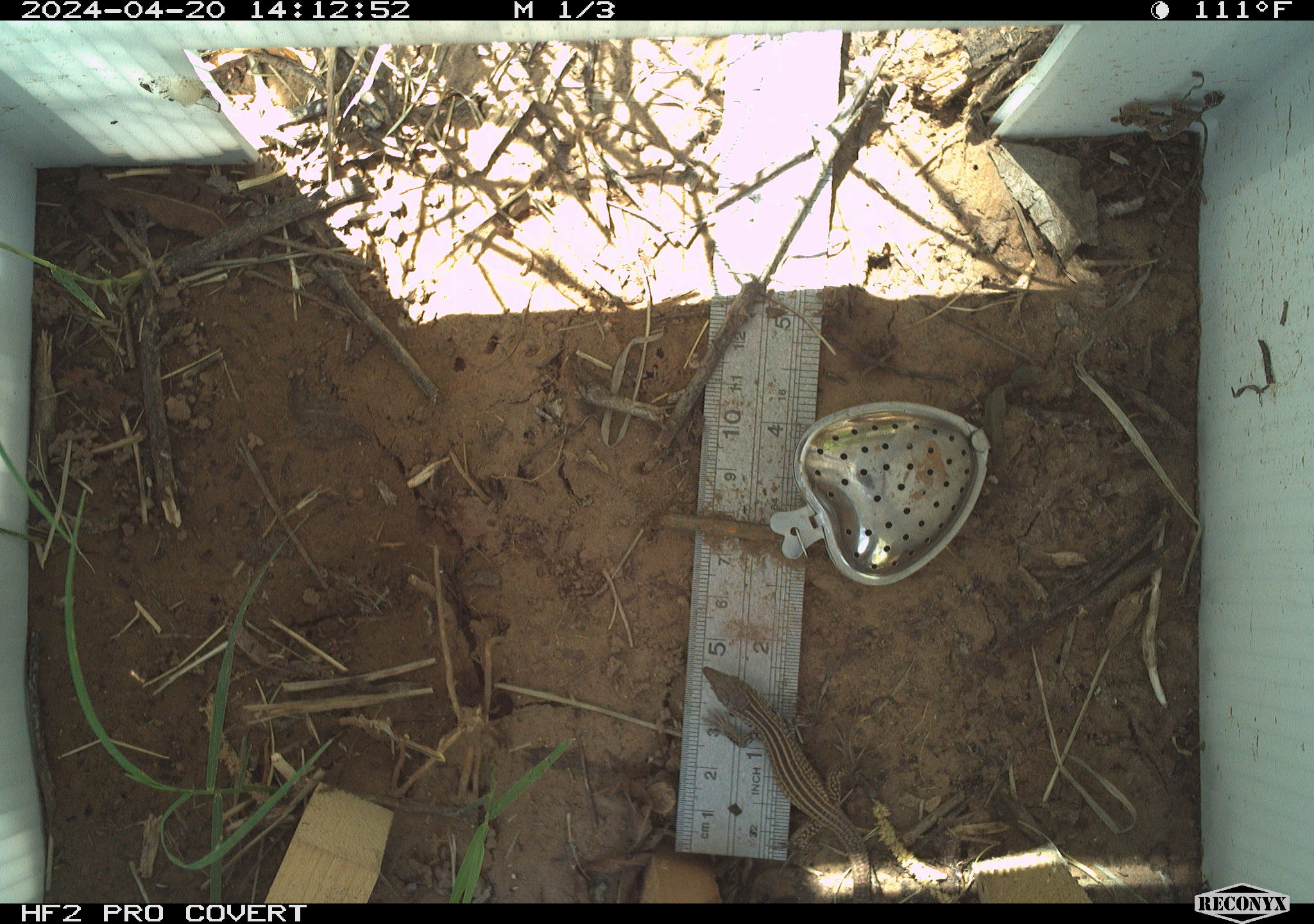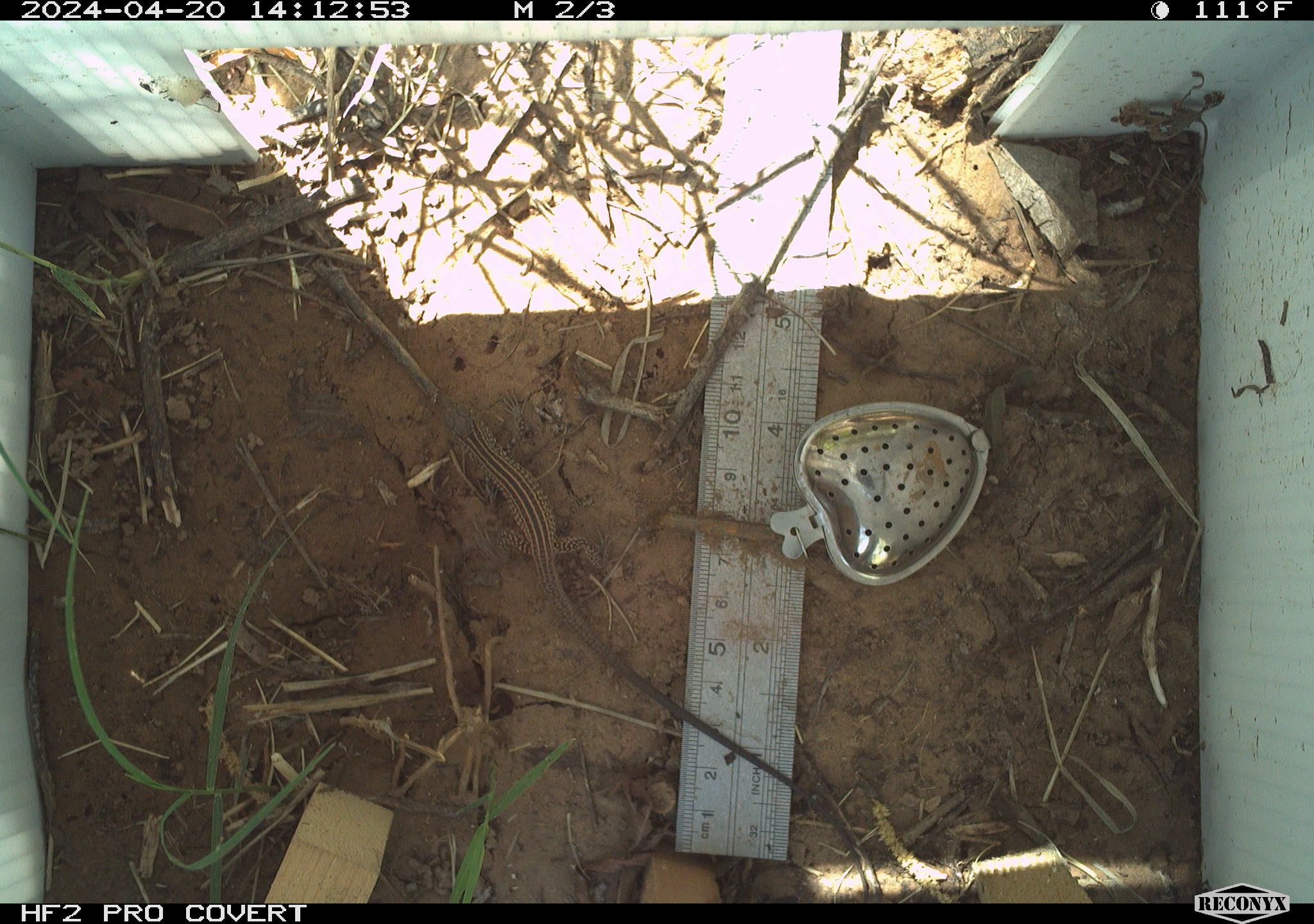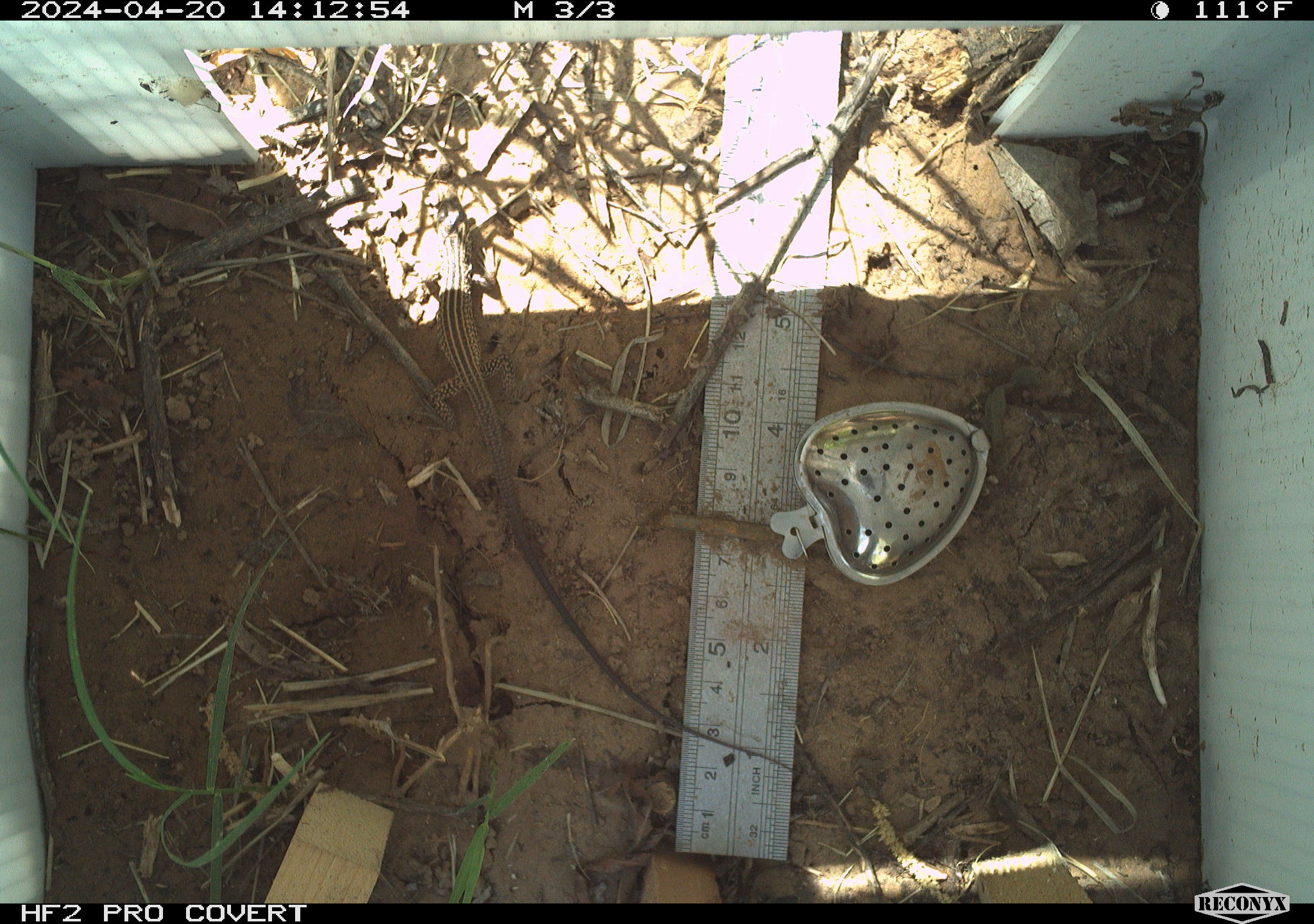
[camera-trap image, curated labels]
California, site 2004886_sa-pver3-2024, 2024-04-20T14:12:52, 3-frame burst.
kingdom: Animalia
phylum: Chordata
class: Reptilia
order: Squamata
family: Teiidae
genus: Aspidoscelis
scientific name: Aspidoscelis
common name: whiptail lizards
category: aspidoscelis species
Aspidoscelis species (whiptail lizards) (Aspidoscelis).